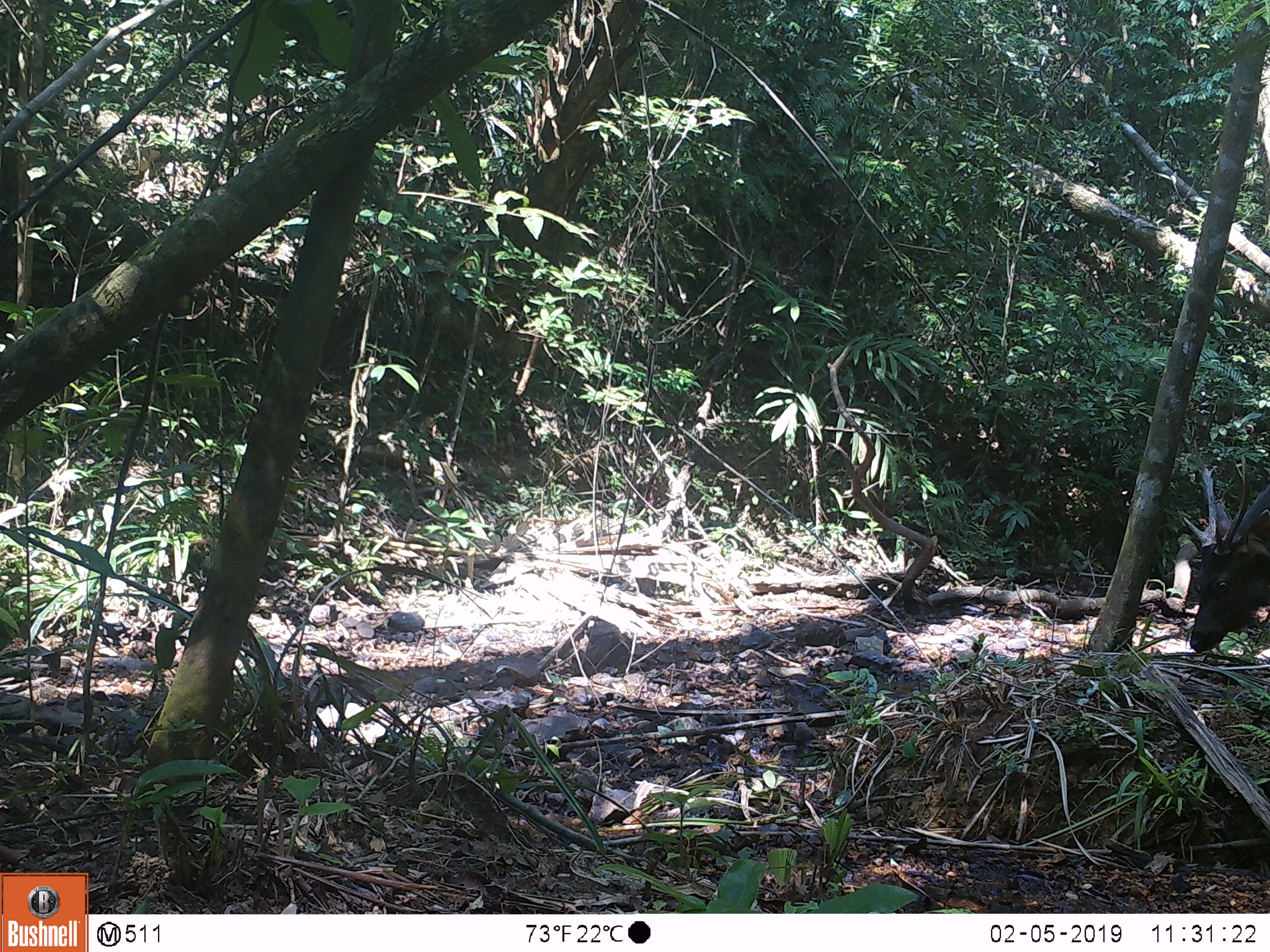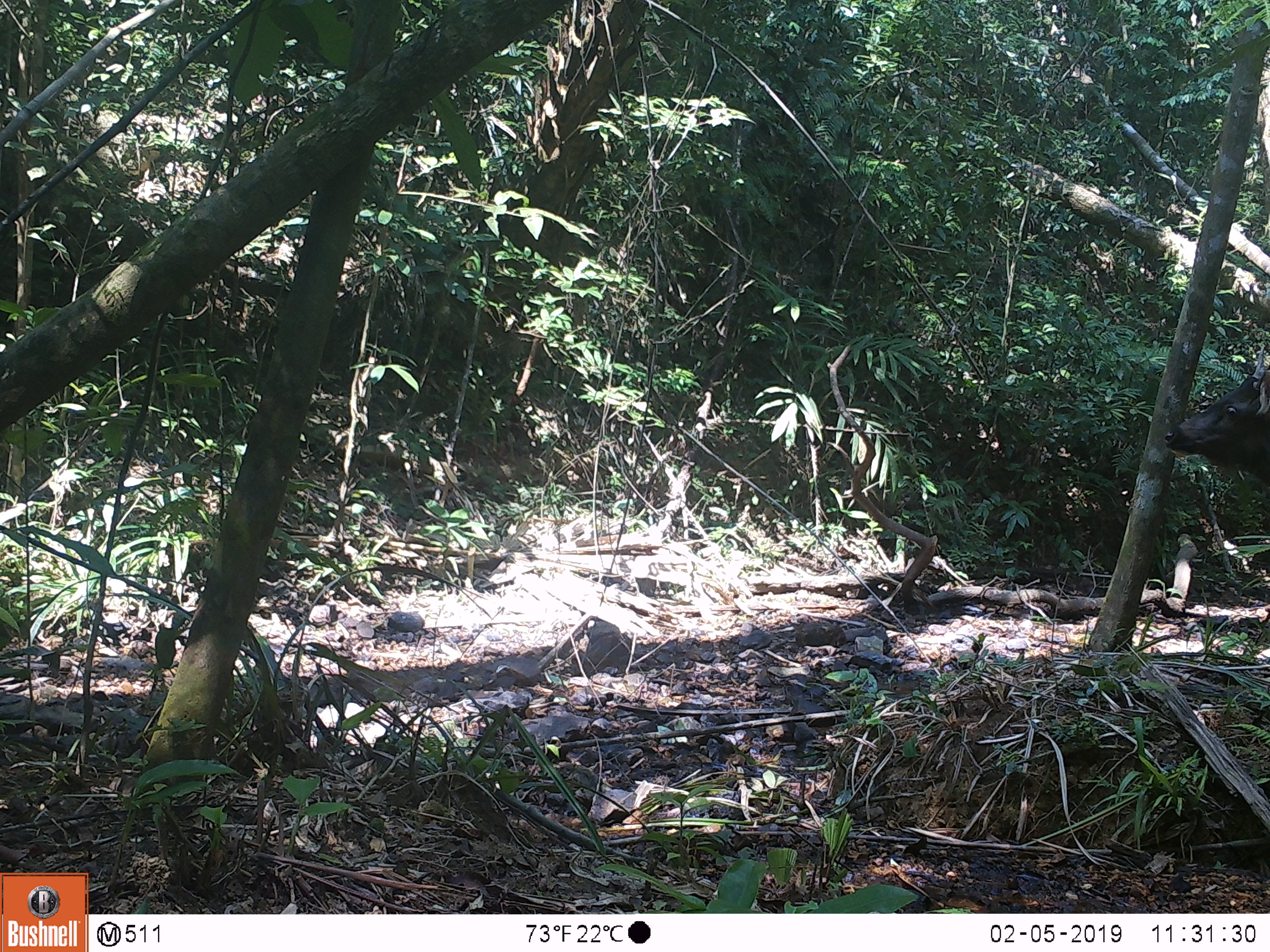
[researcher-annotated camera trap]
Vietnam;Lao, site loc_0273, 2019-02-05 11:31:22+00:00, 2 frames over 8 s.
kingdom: Animalia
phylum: Chordata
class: Mammalia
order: Artiodactyla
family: Cervidae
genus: Rusa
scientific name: Rusa unicolor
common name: sambar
Sambar (Rusa unicolor). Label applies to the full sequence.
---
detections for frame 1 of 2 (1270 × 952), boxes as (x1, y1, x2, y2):
sambar: (1182, 456, 1270, 653)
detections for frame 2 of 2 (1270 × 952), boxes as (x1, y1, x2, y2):
sambar: (1164, 345, 1270, 488)